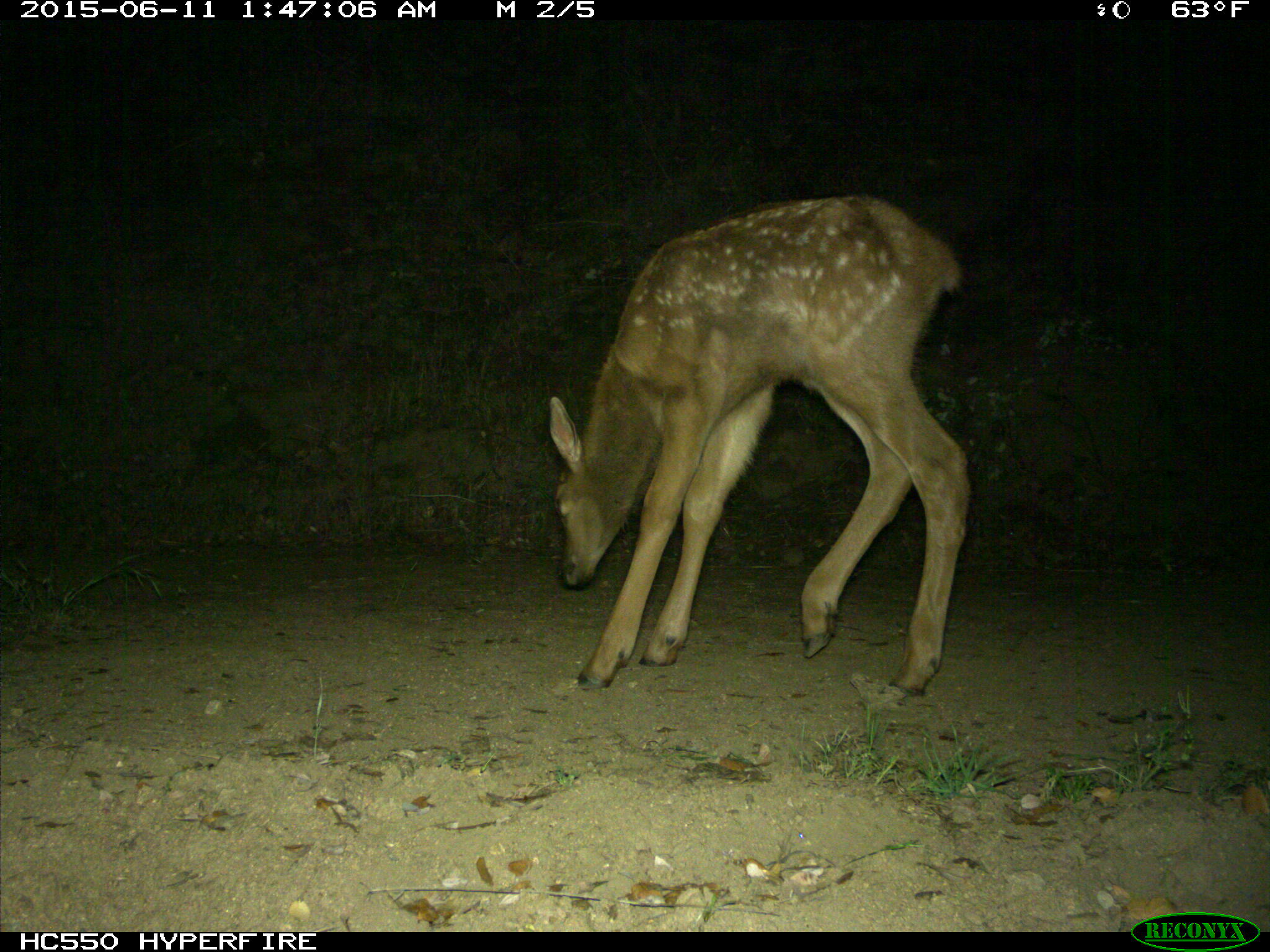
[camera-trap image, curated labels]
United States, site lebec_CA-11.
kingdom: Animalia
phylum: Chordata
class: Mammalia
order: Artiodactyla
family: Cervidae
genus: Cervus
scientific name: Cervus canadensis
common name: elk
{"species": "Cervus canadensis (elk)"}